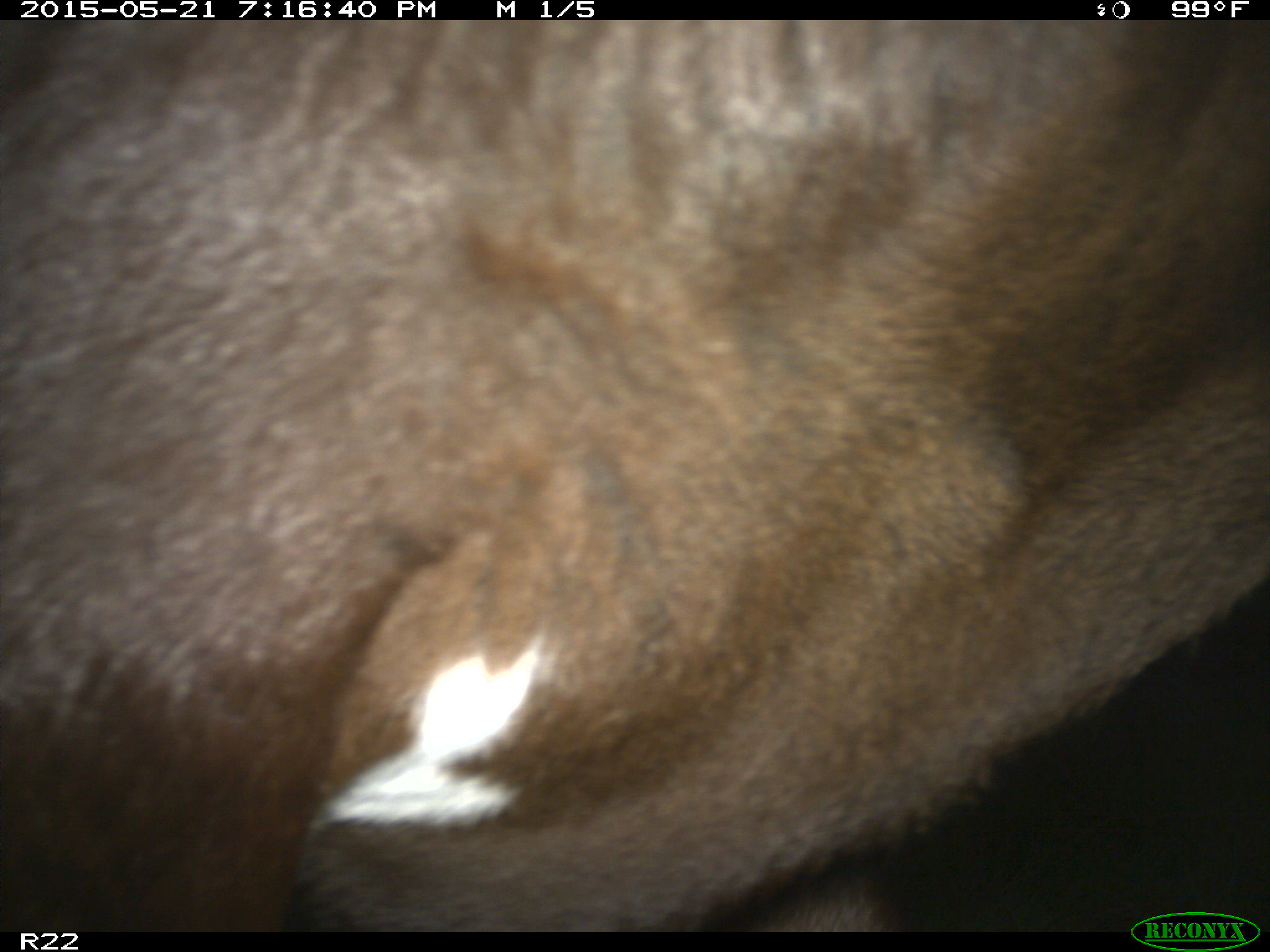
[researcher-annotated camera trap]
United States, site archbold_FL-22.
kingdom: Animalia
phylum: Chordata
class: Mammalia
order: Artiodactyla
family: Bovidae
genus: Bos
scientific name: Bos taurus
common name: domestic cow